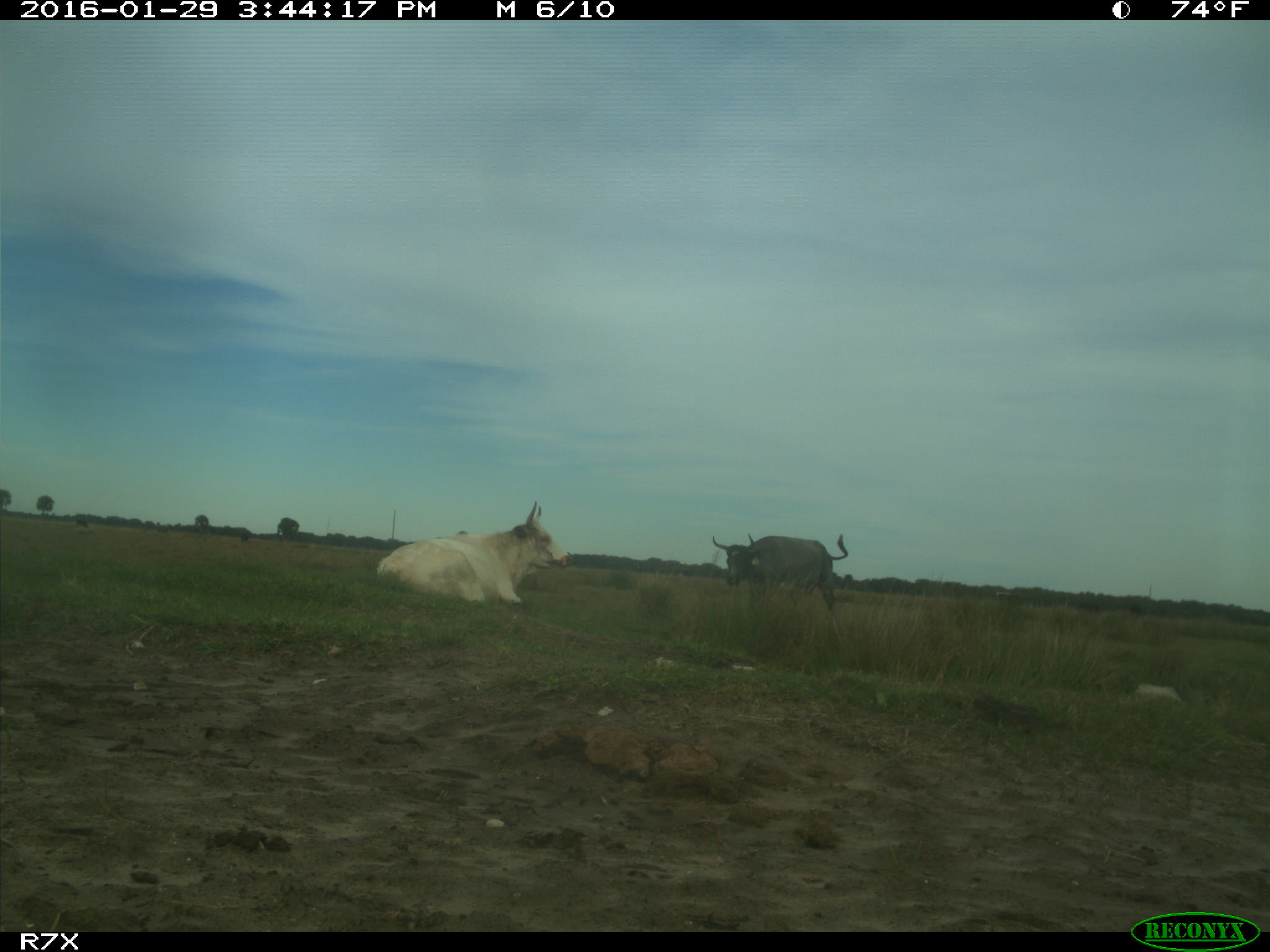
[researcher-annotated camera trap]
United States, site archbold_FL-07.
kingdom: Animalia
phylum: Chordata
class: Mammalia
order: Artiodactyla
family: Bovidae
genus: Bos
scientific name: Bos taurus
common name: domestic cow